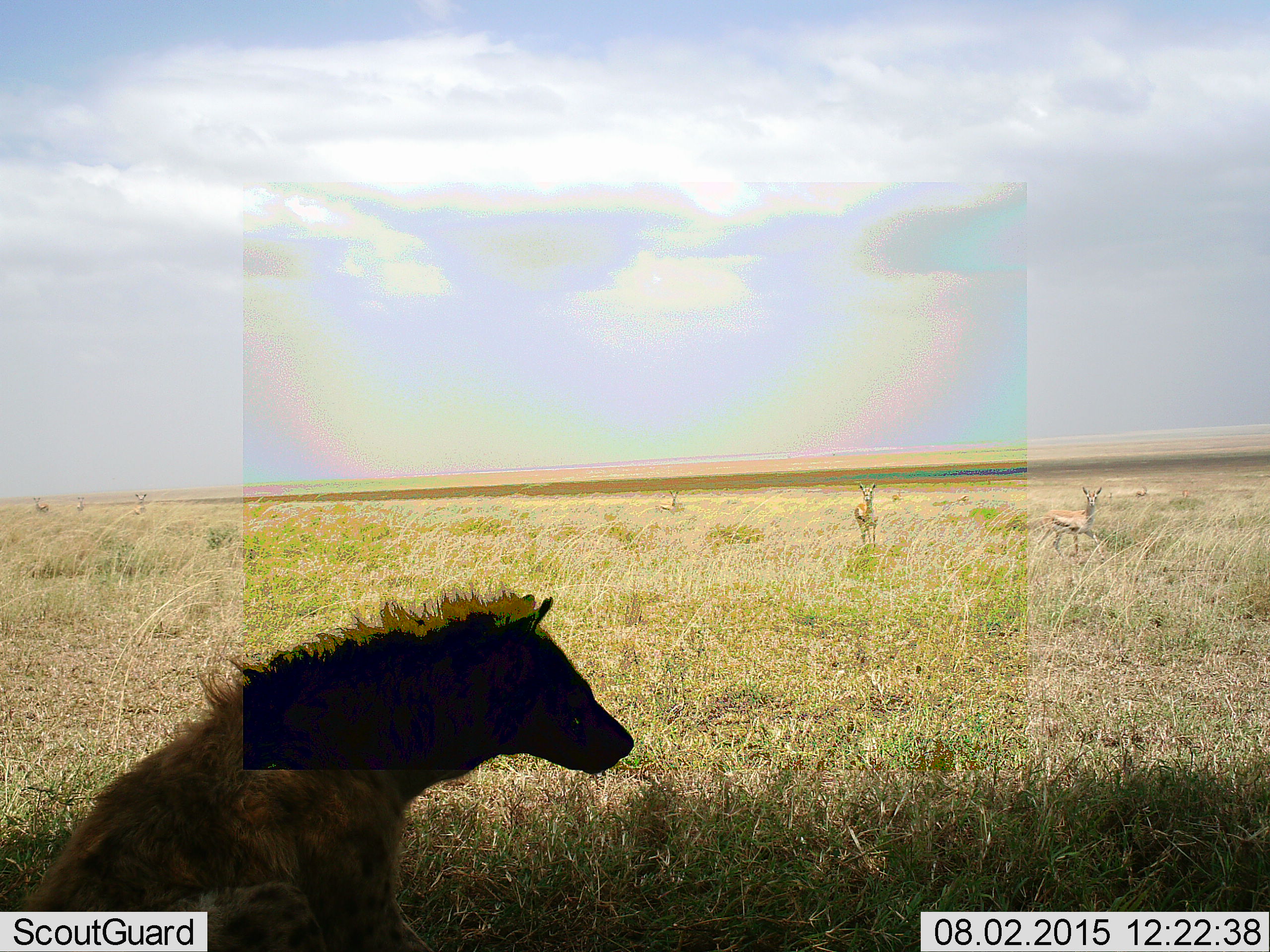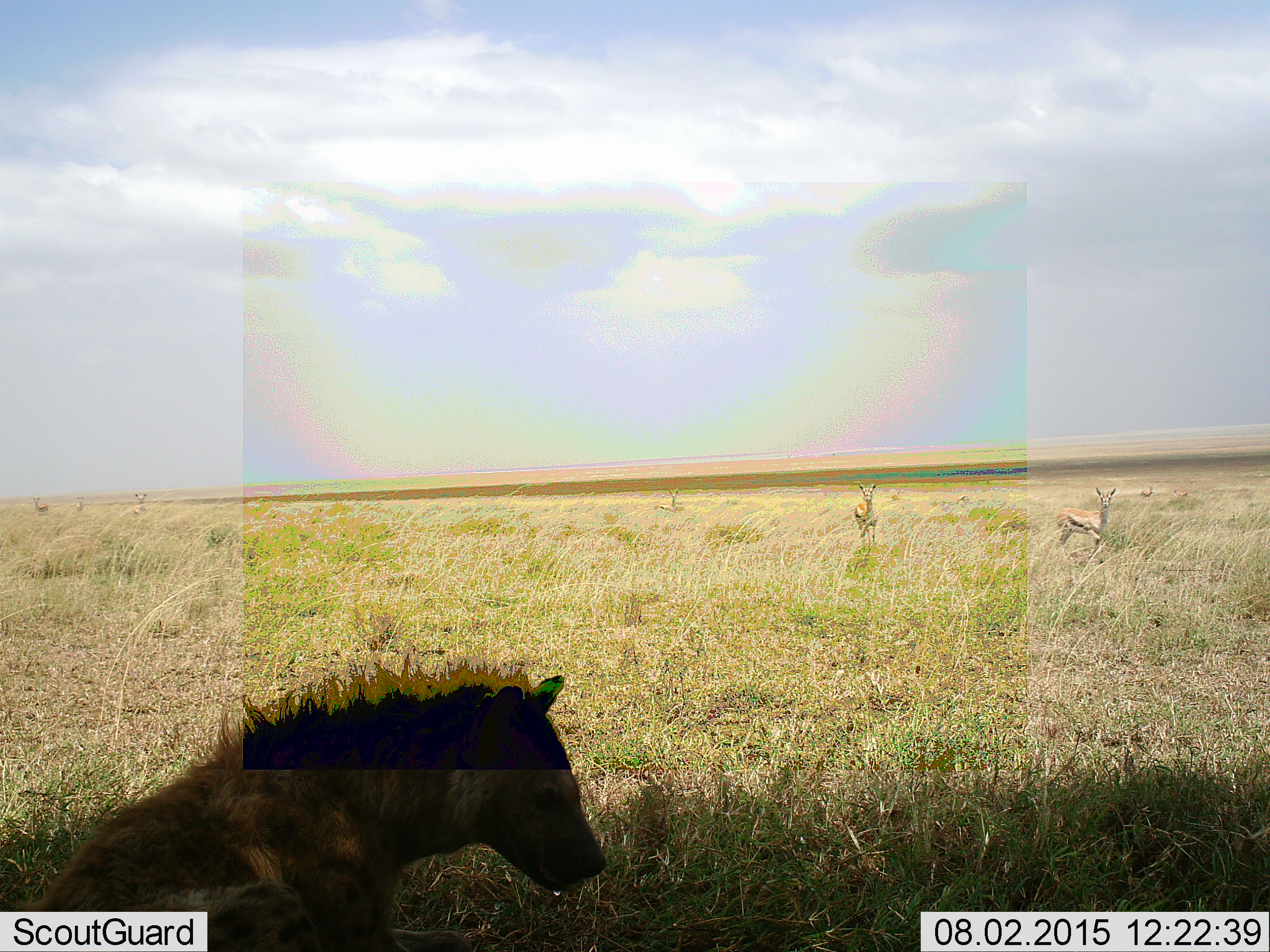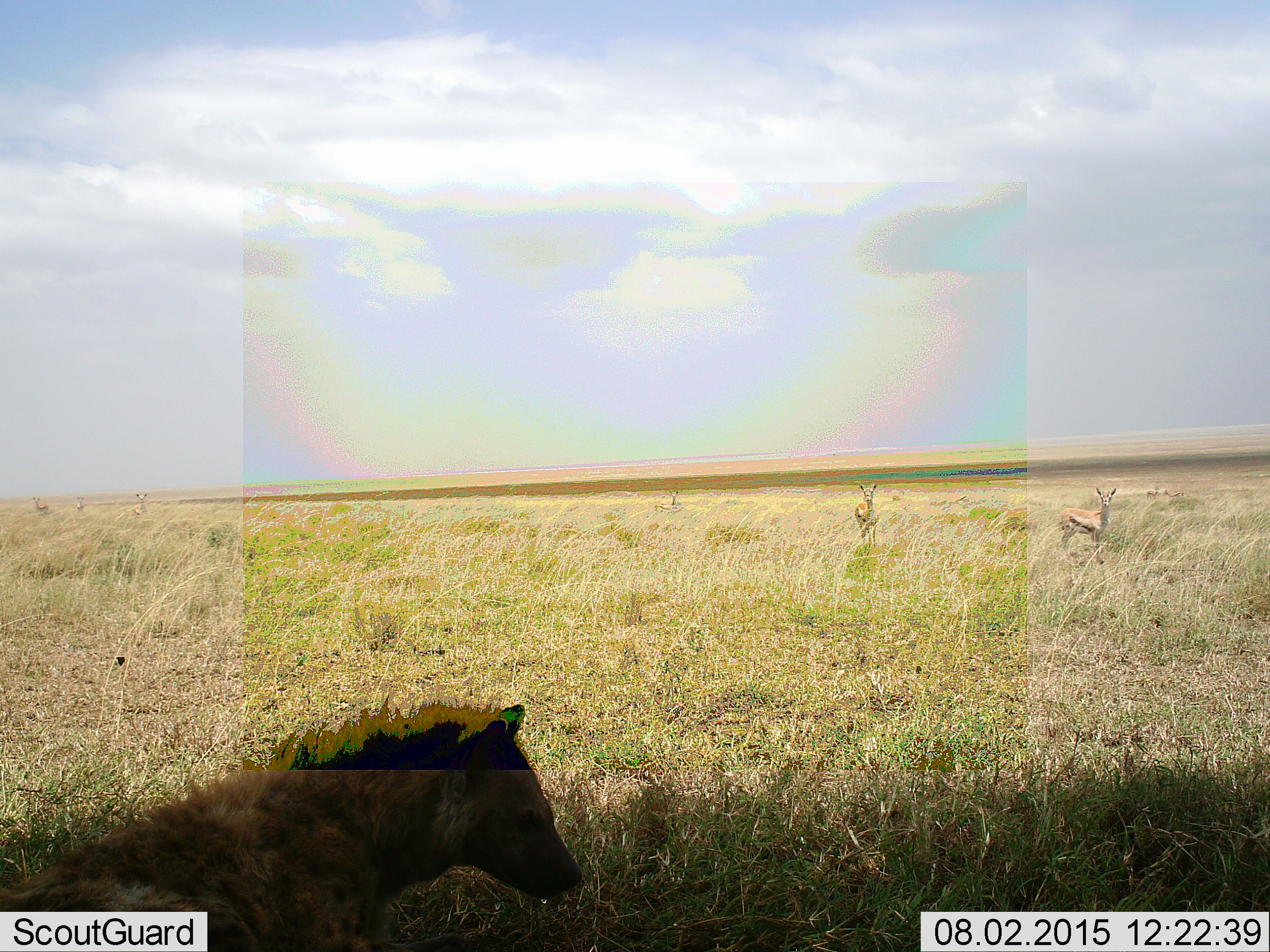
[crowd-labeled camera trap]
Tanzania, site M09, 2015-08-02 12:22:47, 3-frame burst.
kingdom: Animalia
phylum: Chordata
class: Mammalia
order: Carnivora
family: Hyaenidae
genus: Crocuta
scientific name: Crocuta crocuta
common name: spotted hyena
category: hyenaspotted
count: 1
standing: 25%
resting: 100%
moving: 25%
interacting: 0%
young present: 0%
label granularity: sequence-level